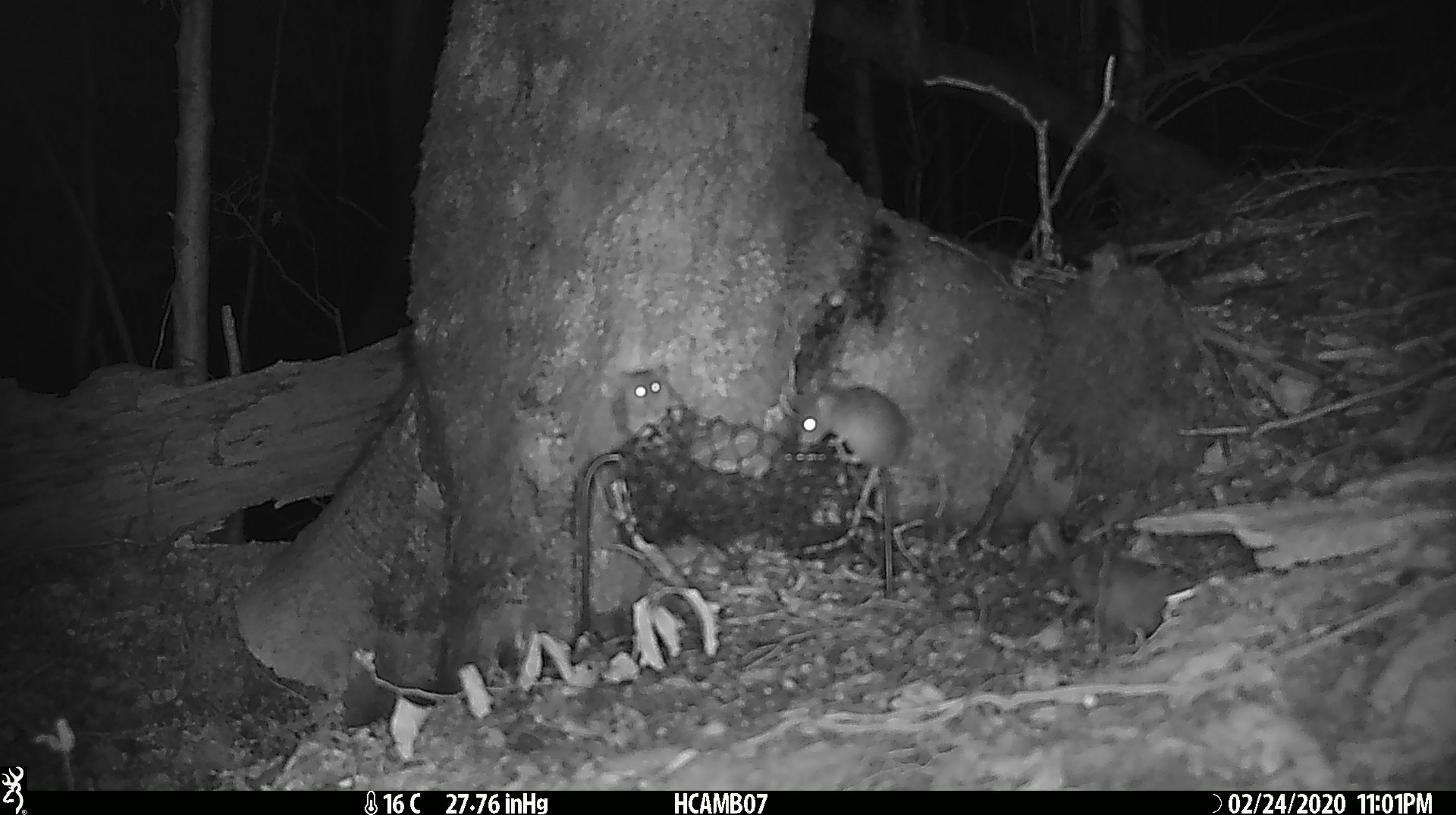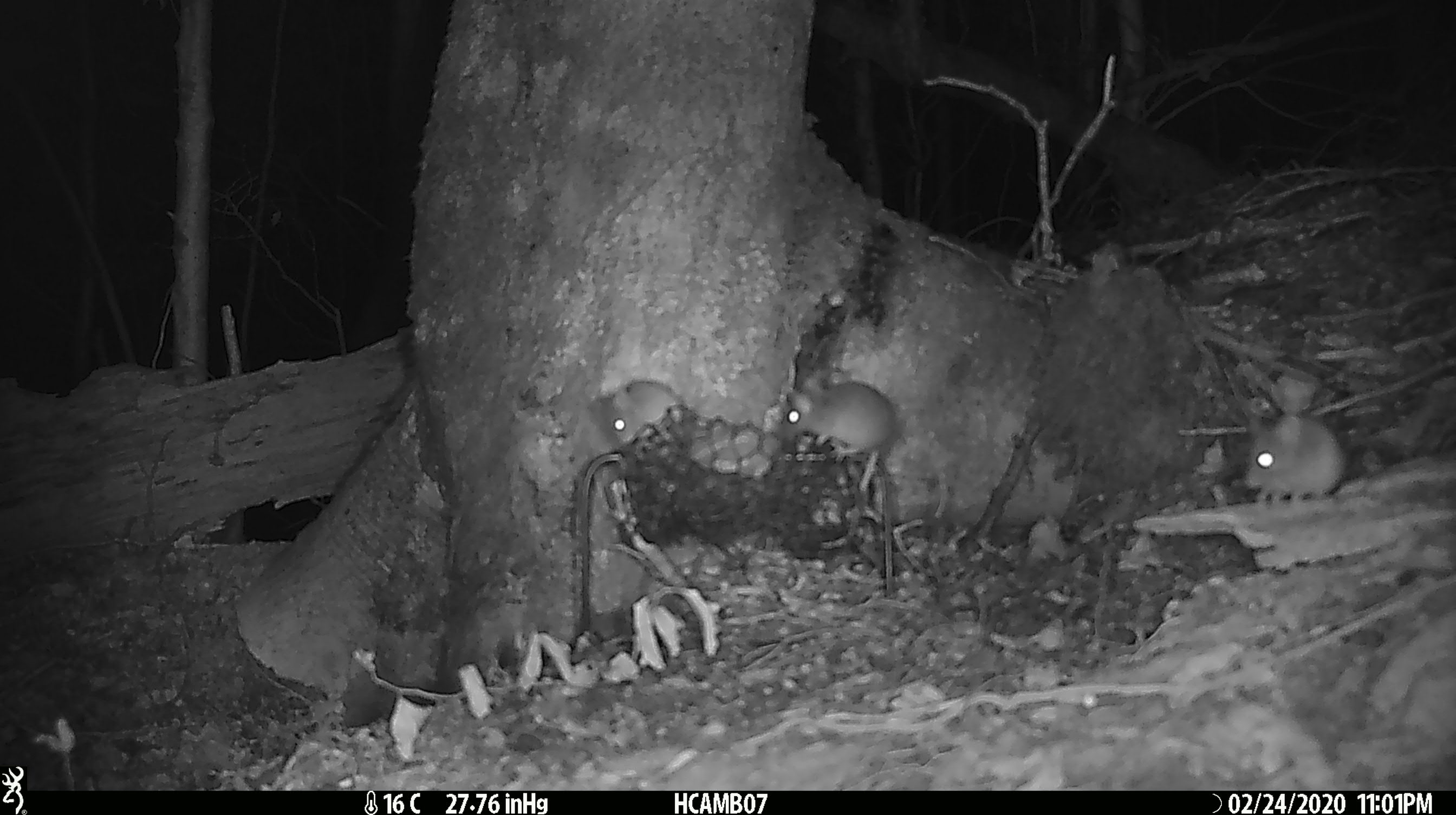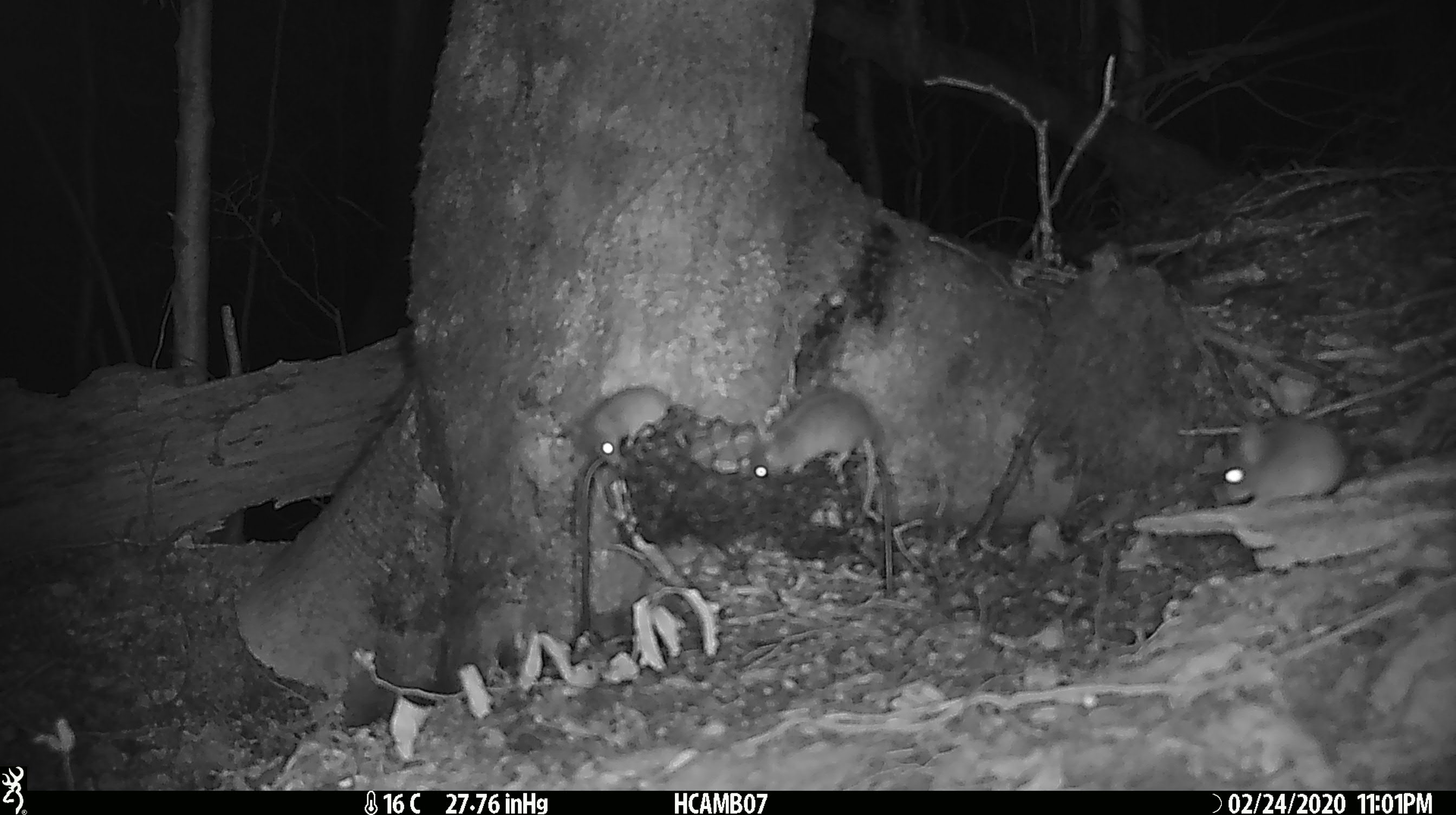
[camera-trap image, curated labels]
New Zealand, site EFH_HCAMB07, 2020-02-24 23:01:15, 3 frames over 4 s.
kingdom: Animalia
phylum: Chordata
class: Mammalia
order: Rodentia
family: Muridae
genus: Mus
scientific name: Mus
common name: mouse